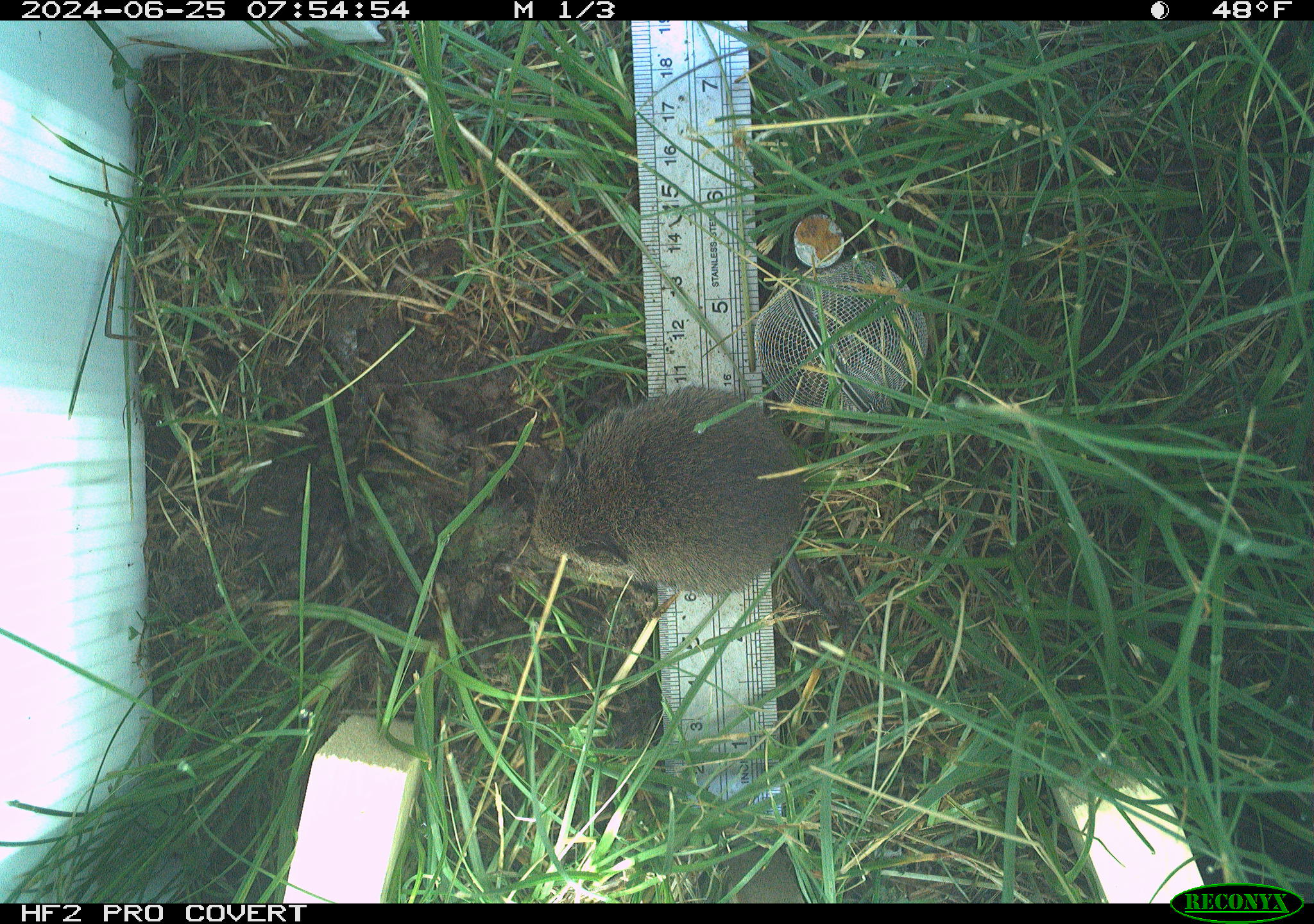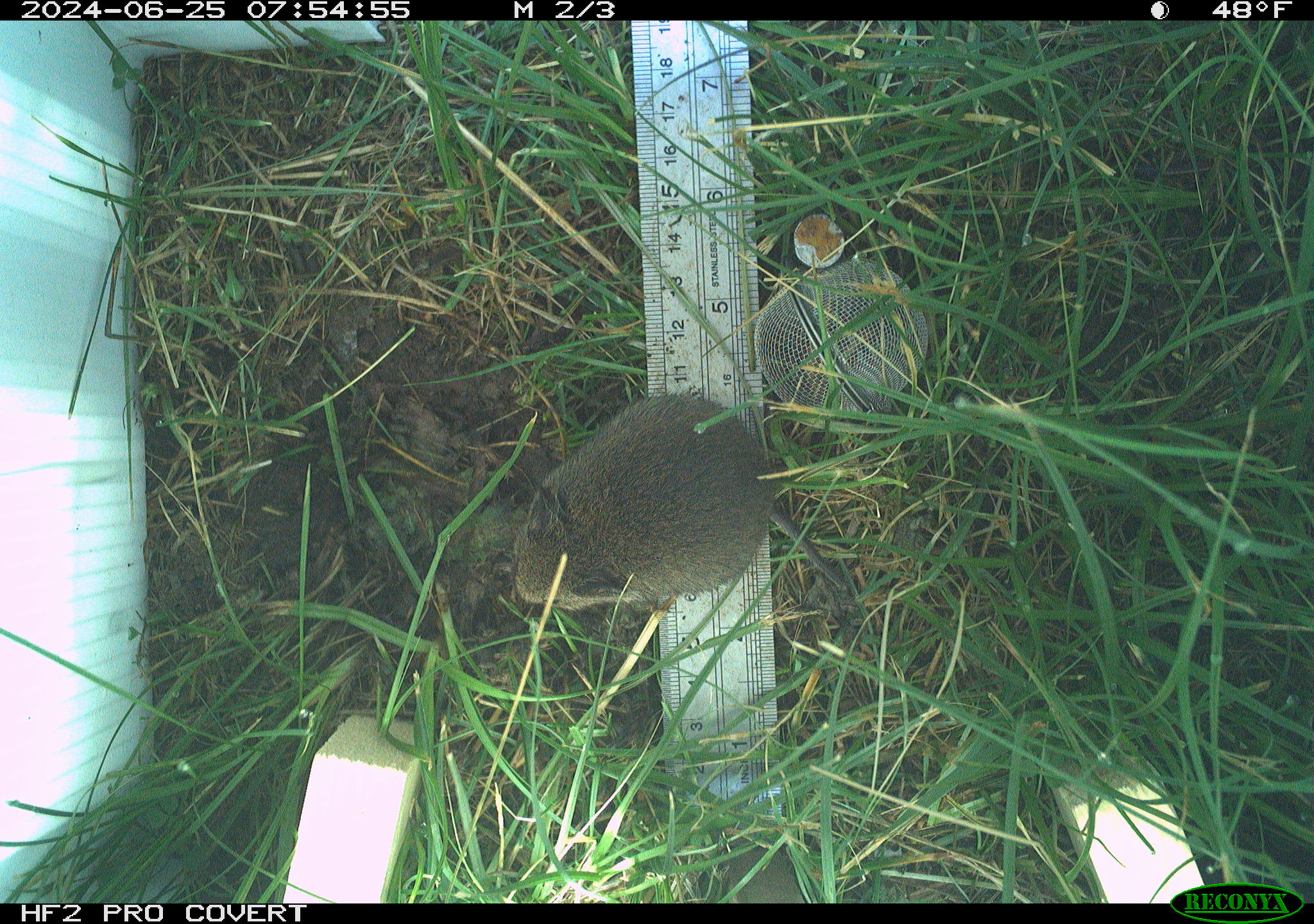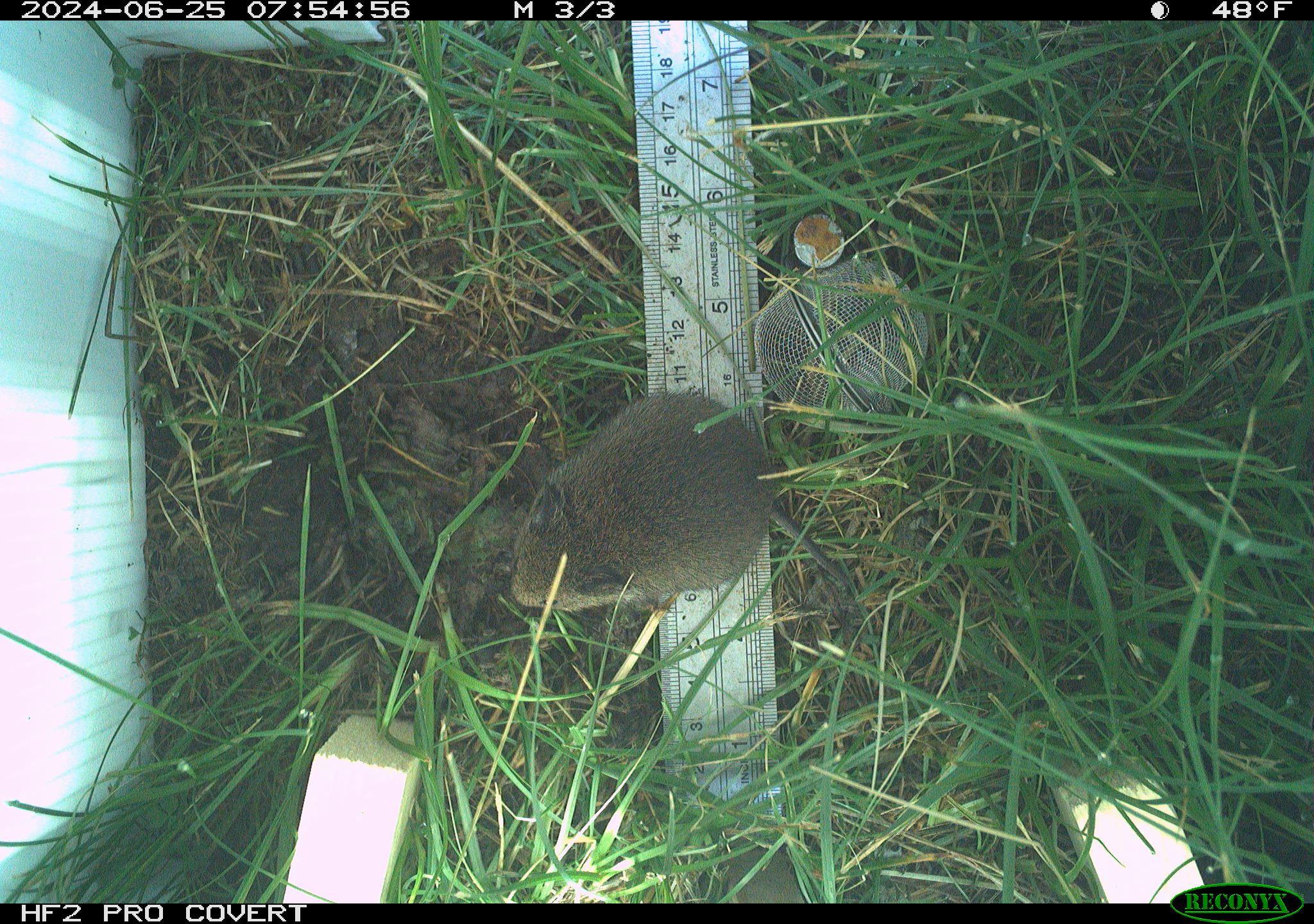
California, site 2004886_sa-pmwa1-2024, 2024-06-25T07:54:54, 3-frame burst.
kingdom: Animalia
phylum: Chordata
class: Mammalia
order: Rodentia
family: Cricetidae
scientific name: Arvicolinae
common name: voles, lemmings, and muskrats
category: arvicolinae subfamily